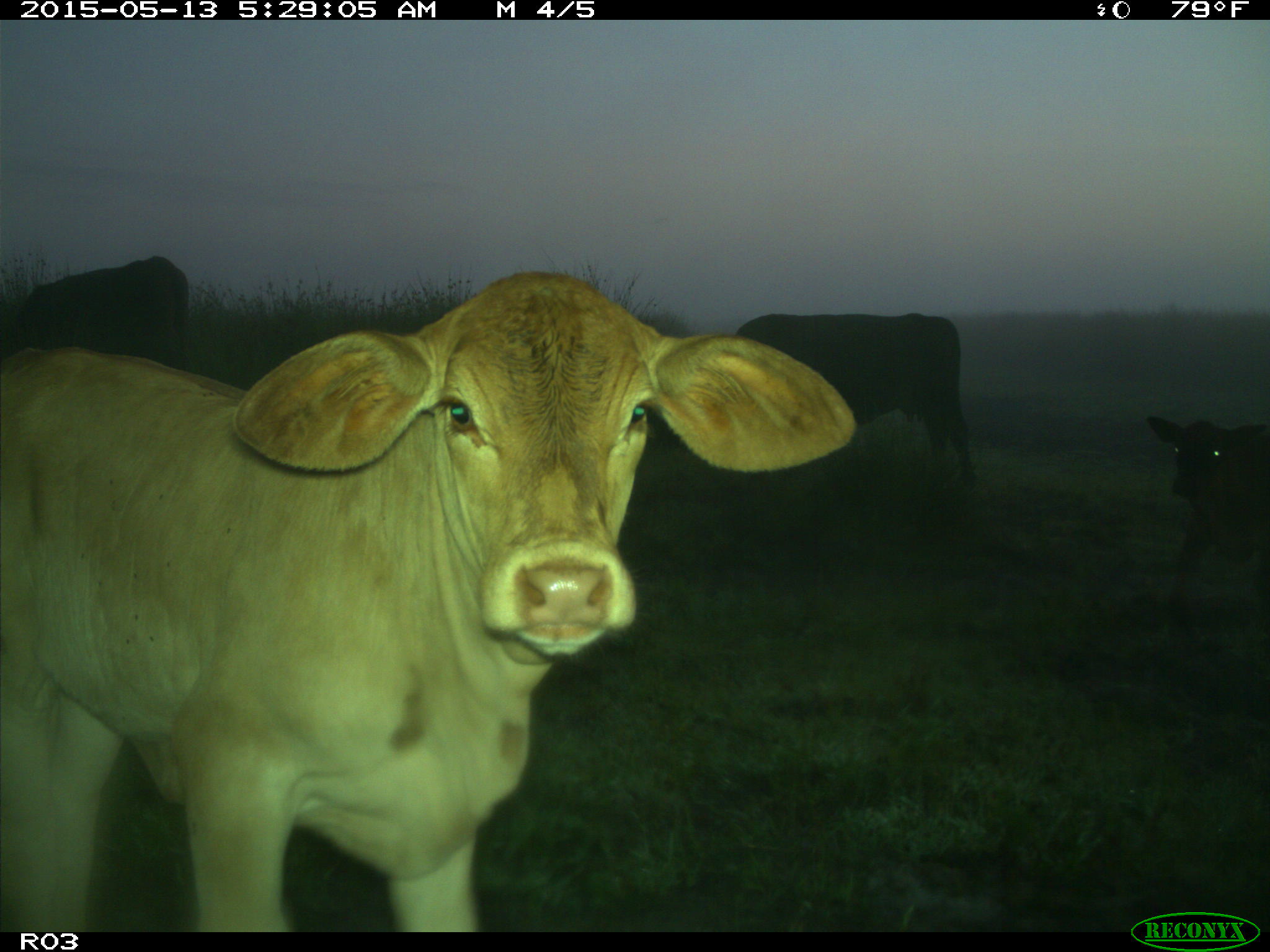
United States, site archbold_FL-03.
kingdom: Animalia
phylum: Chordata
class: Mammalia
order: Artiodactyla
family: Bovidae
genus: Bos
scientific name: Bos taurus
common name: domestic cow